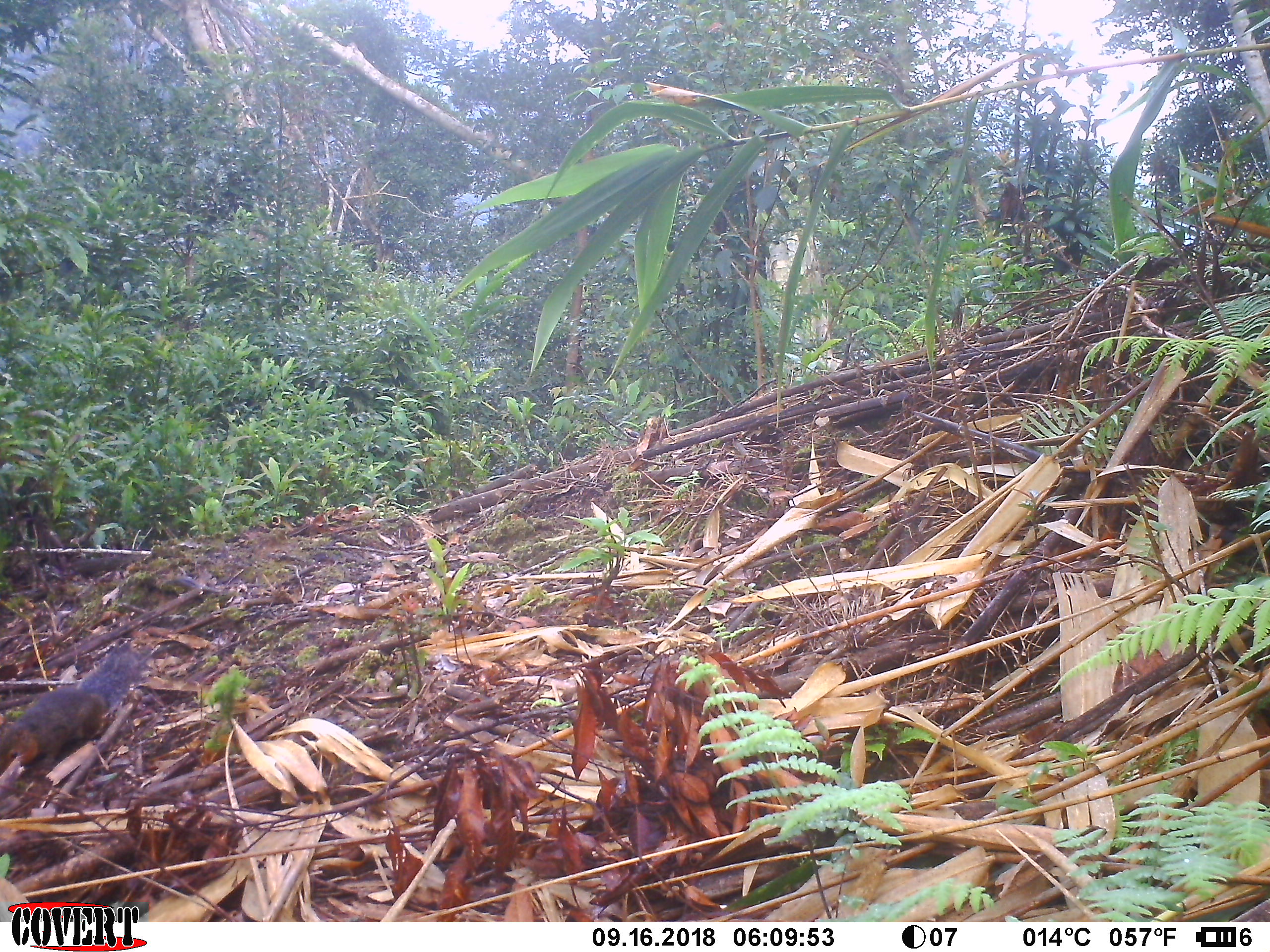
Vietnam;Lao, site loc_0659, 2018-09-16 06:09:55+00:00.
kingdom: Animalia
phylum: Chordata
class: Mammalia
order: Rodentia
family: Sciuridae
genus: Dremomys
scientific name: Dremomys rufigenis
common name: red-cheeked squirrel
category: red cheeked squirrel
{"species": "red cheeked squirrel (red-cheeked squirrel) (Dremomys rufigenis)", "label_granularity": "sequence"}